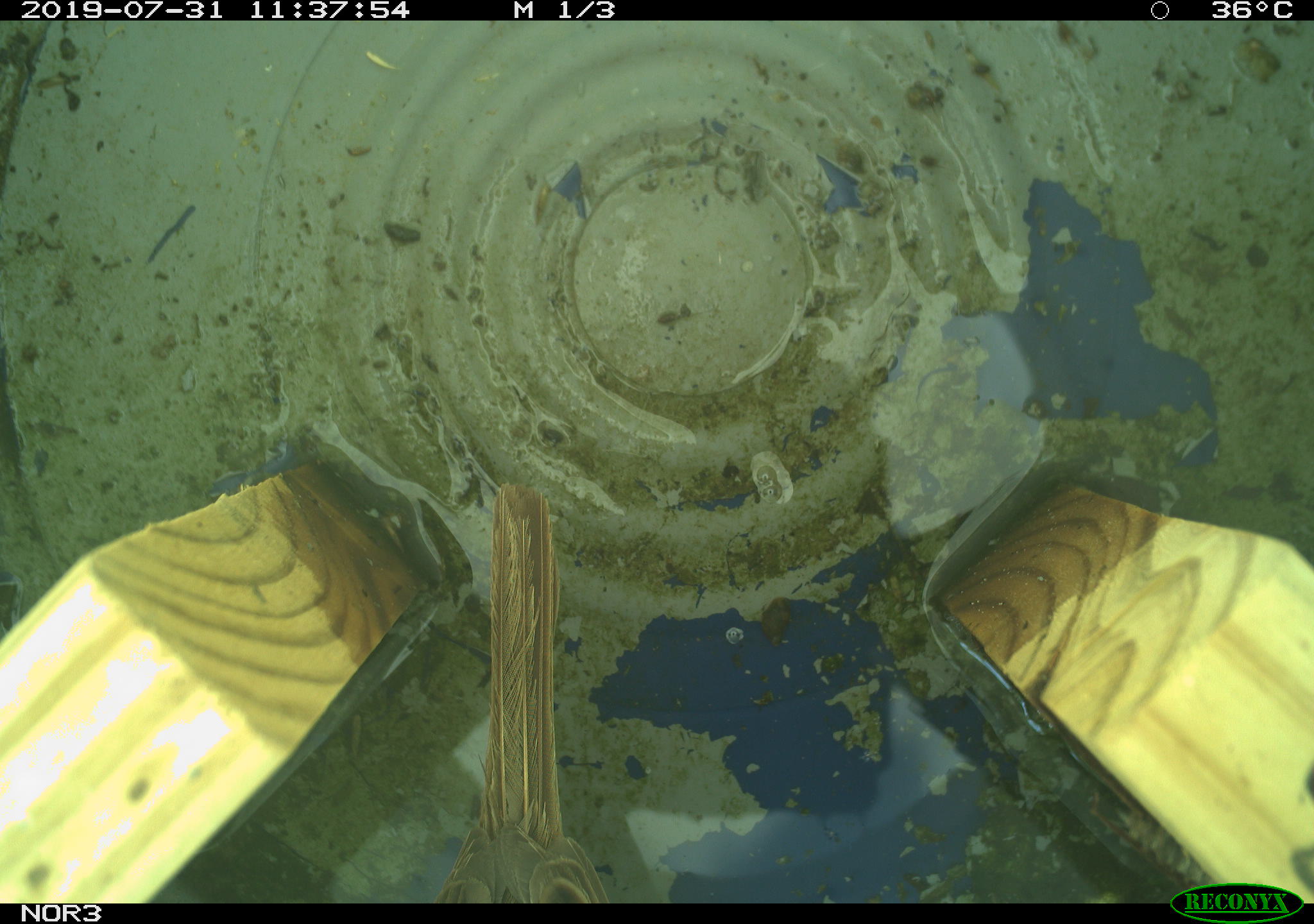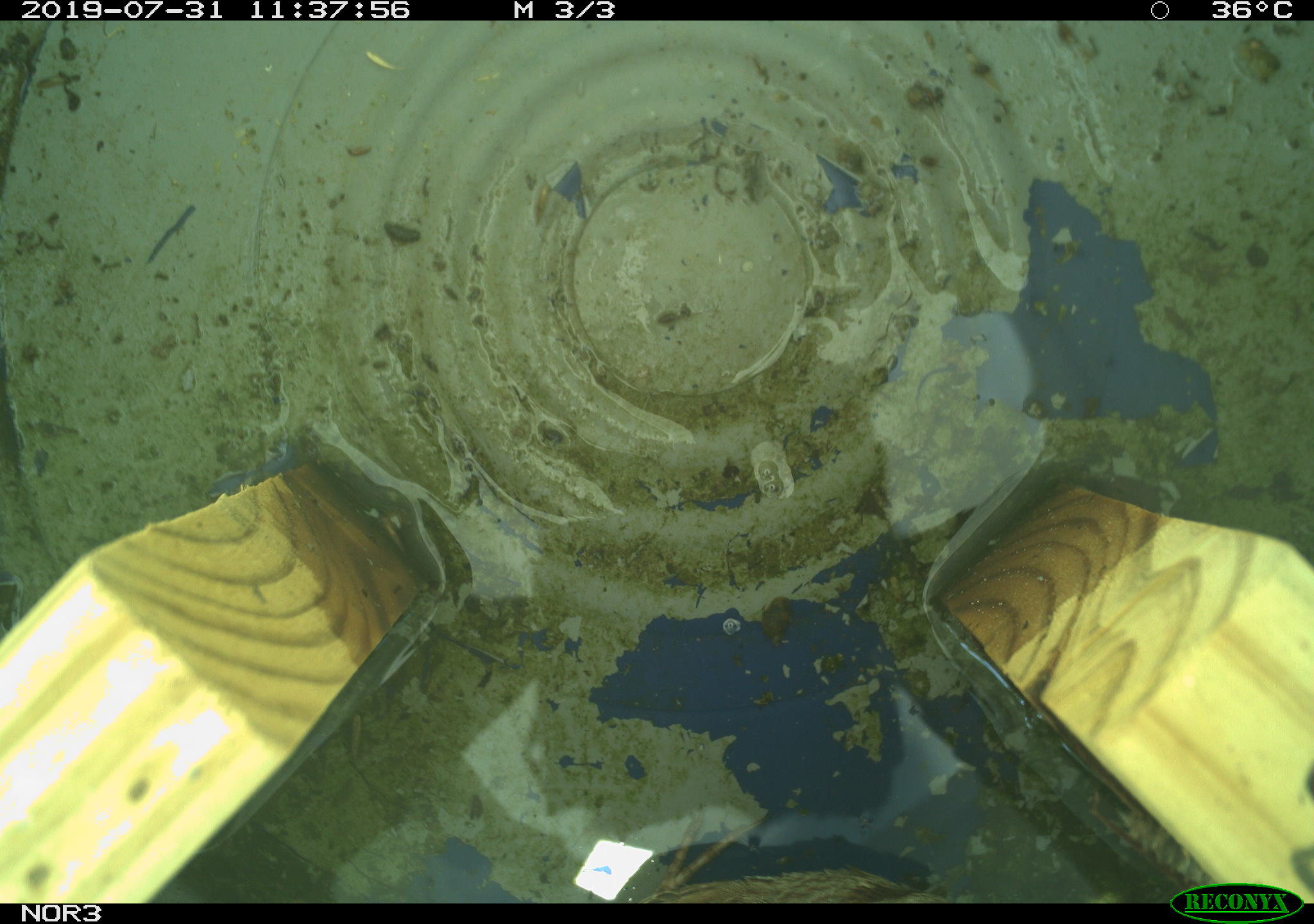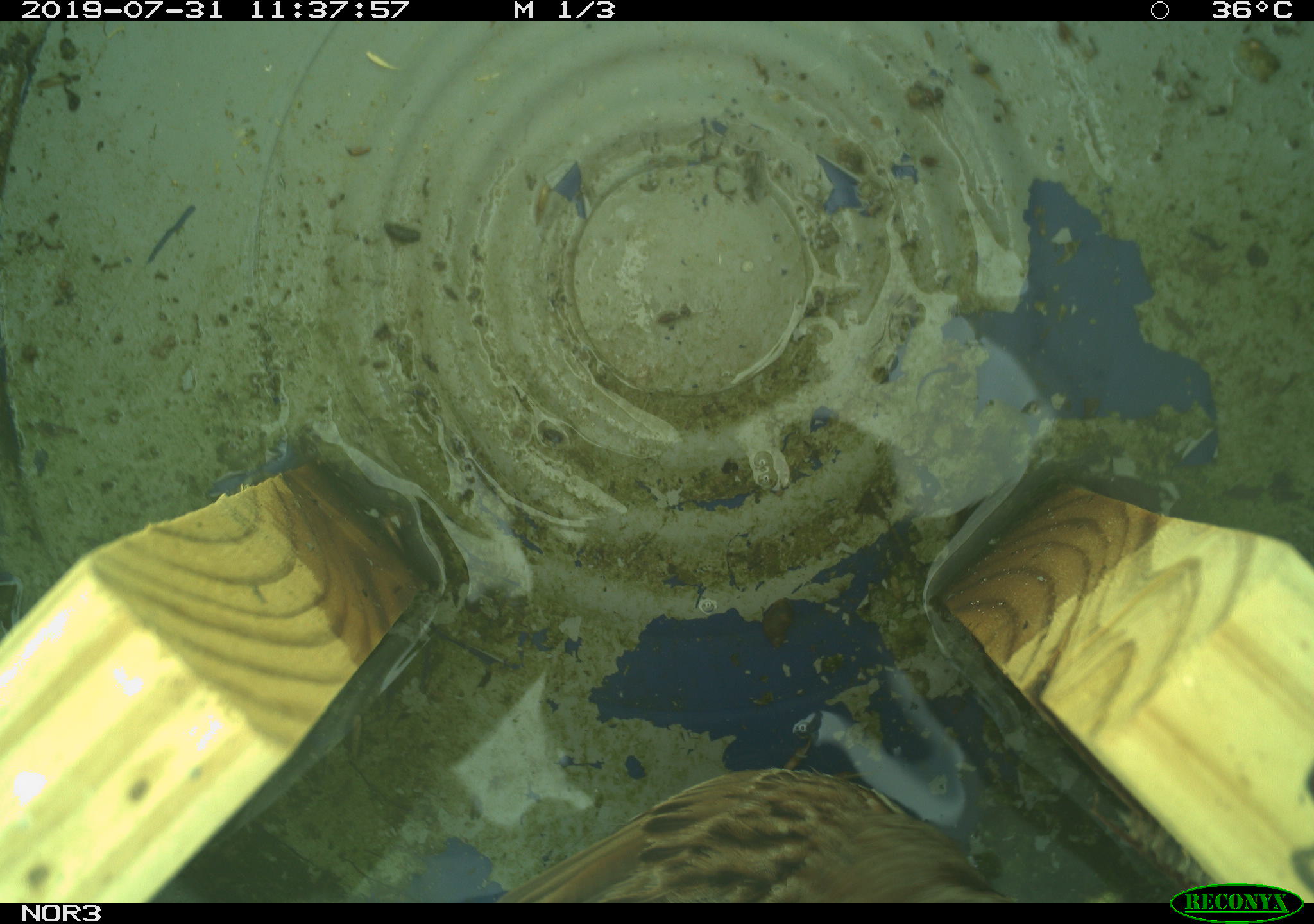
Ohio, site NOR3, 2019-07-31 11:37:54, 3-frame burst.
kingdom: Animalia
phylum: Chordata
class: Aves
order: Passeriformes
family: Passerellidae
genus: Melospiza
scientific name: Melospiza melodia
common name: song sparrow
Song sparrow (Melospiza melodia).